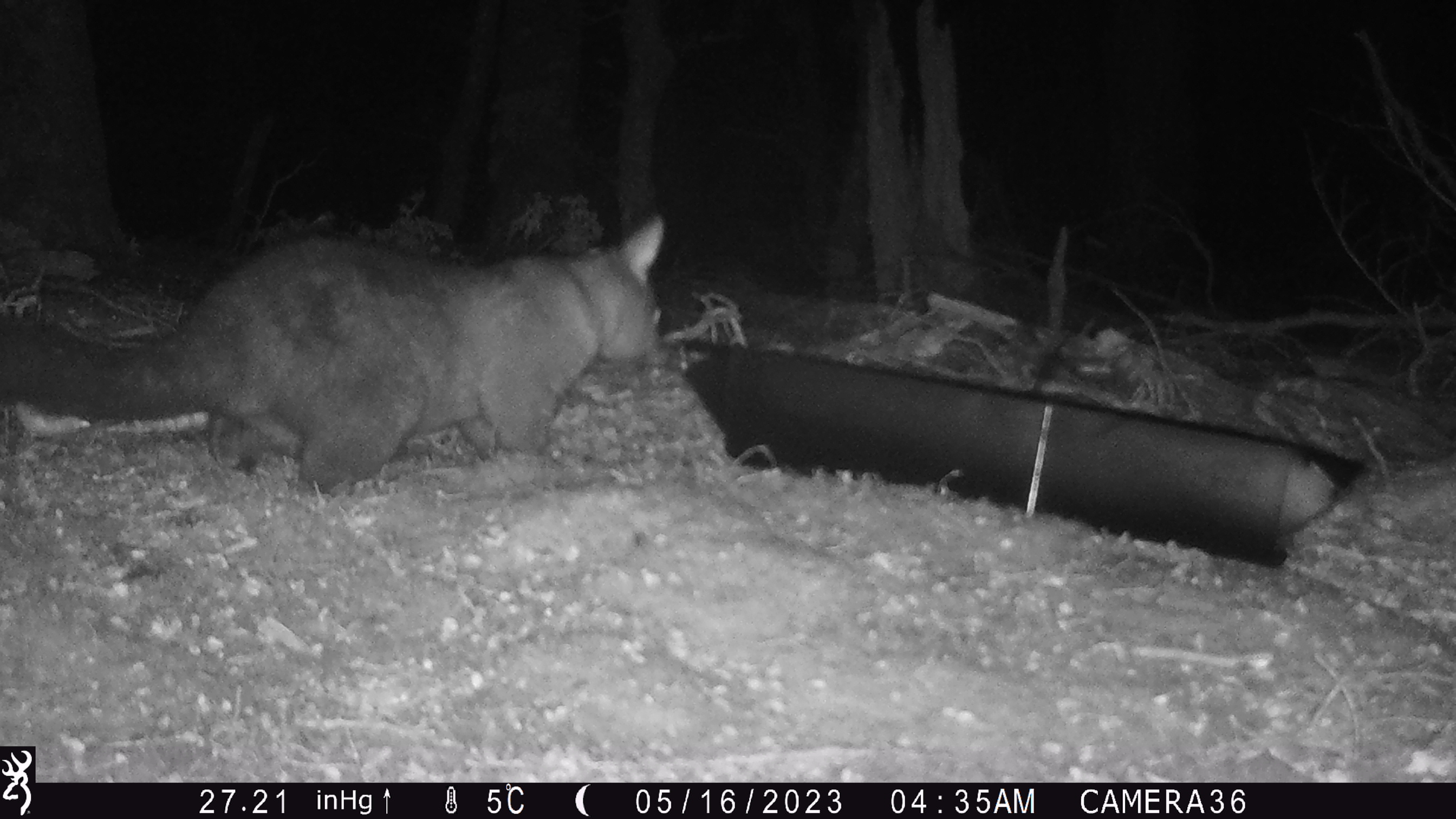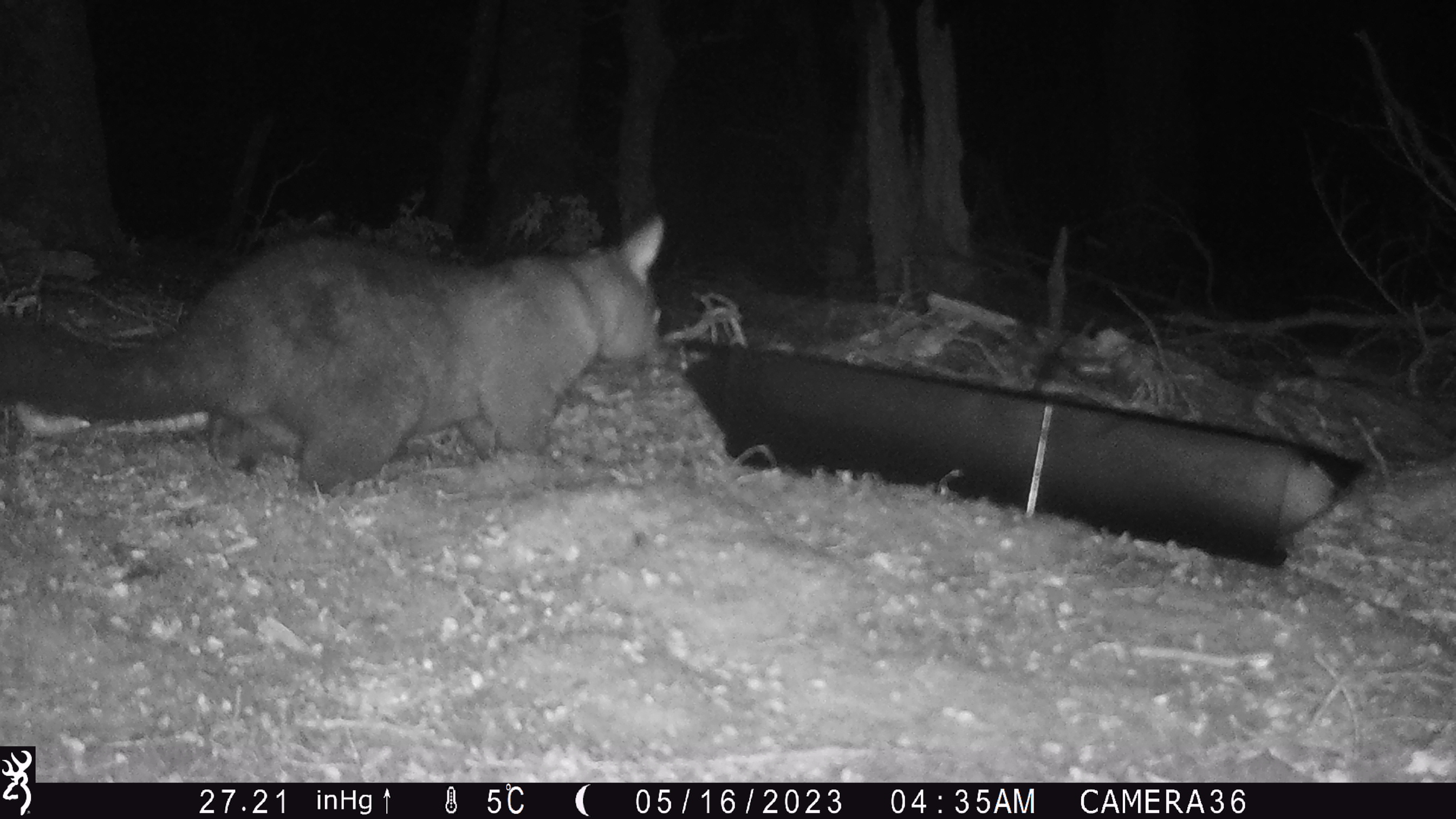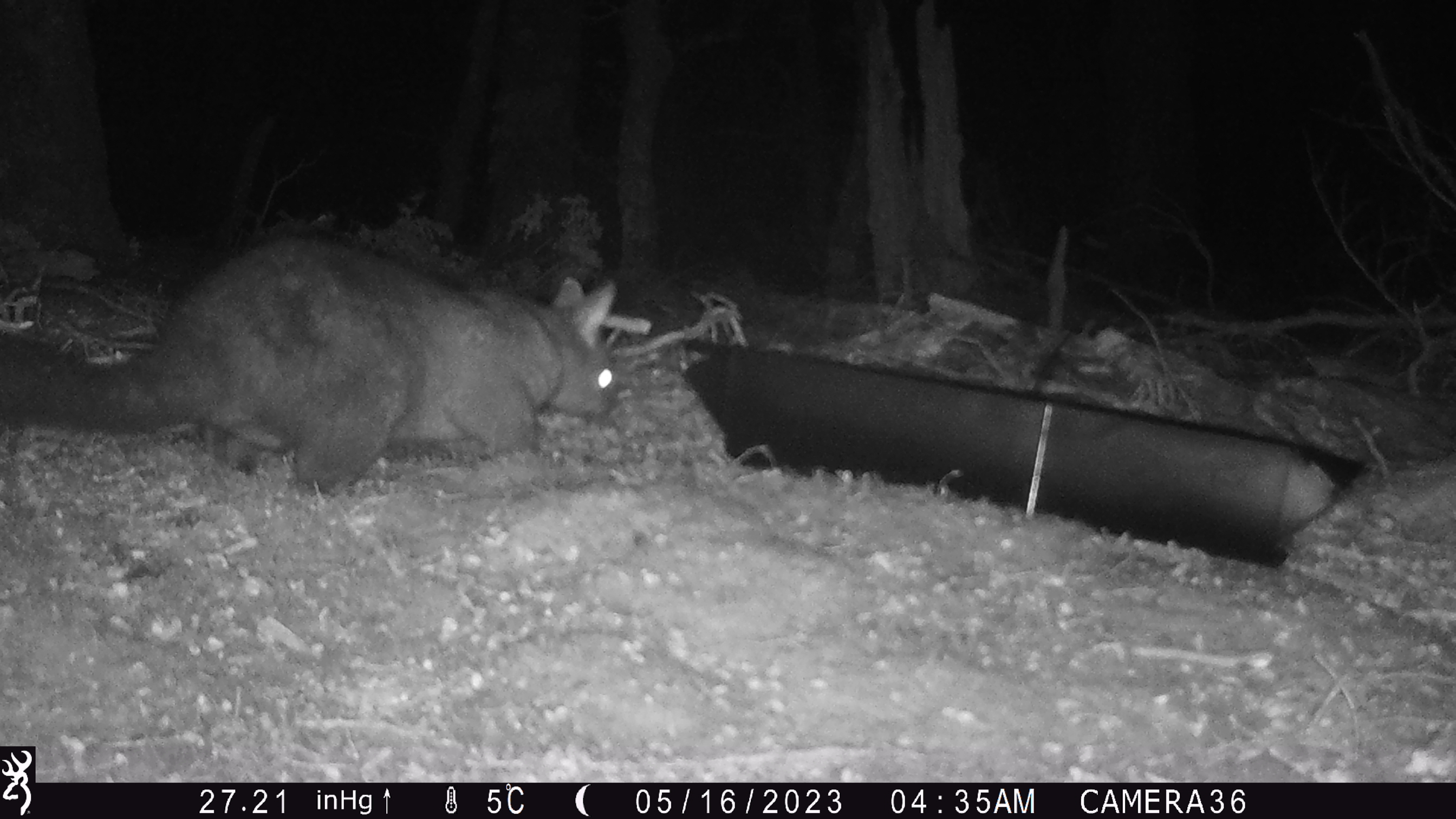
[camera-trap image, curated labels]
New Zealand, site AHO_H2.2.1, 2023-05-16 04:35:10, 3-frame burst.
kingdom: Animalia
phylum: Chordata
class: Mammalia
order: Diprotodontia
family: Phalangeridae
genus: Trichosurus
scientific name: Trichosurus vulpecula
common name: common brushtail possum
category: possum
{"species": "possum (common brushtail possum) (Trichosurus vulpecula)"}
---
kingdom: Animalia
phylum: Chordata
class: Mammalia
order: Carnivora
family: Mustelidae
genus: Mustela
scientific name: Mustela erminea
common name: stoat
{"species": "stoat (Mustela erminea)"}